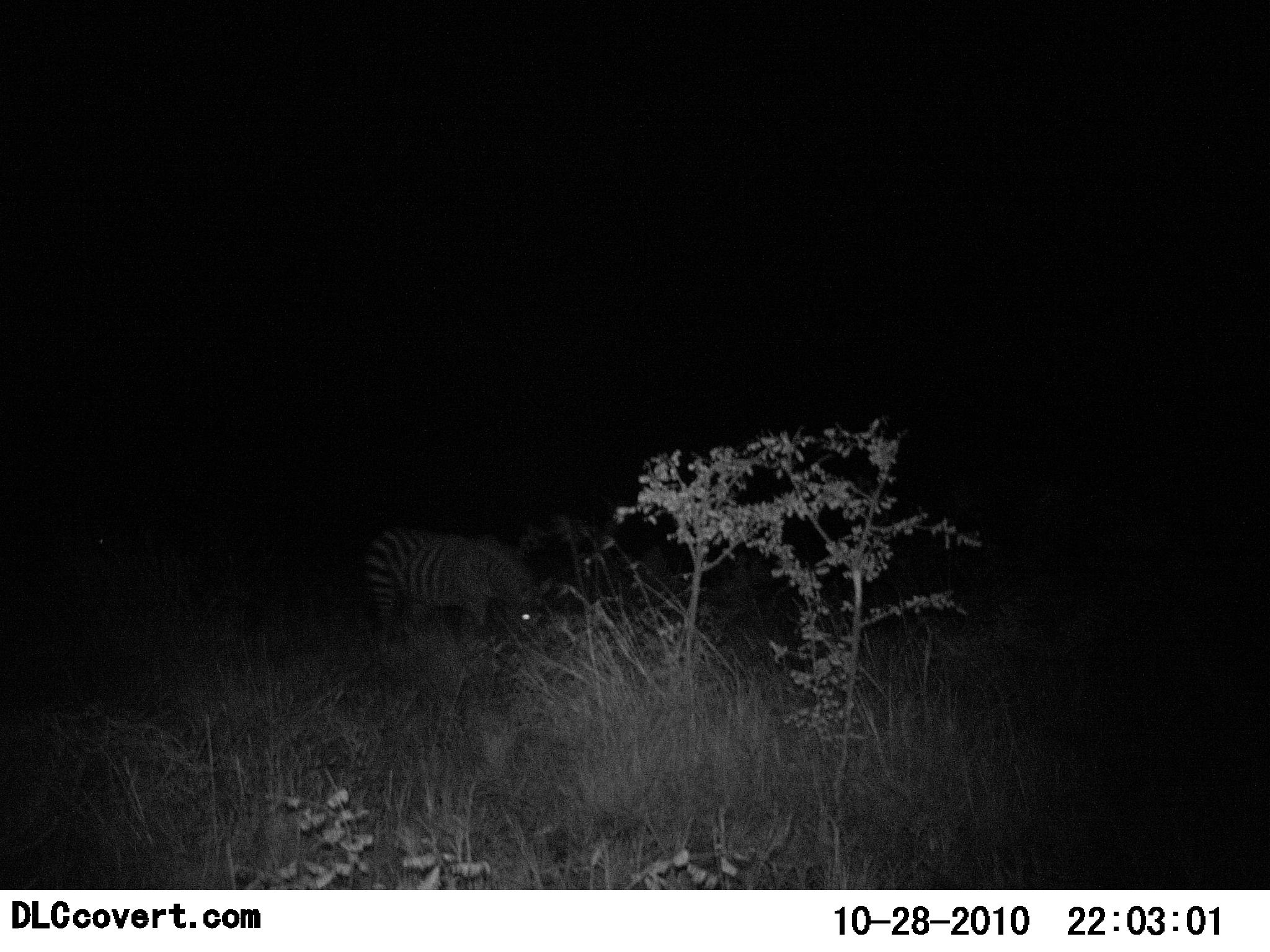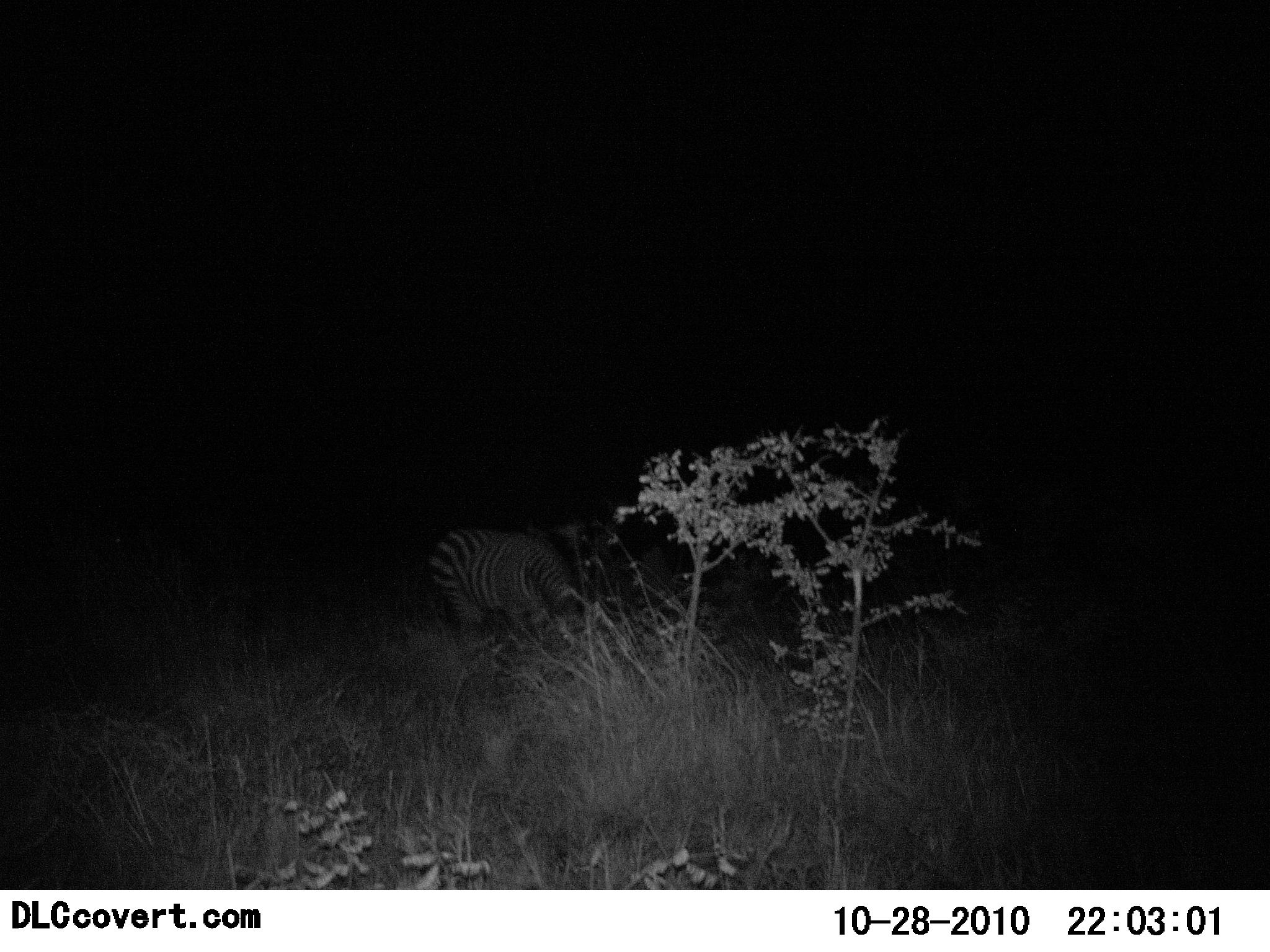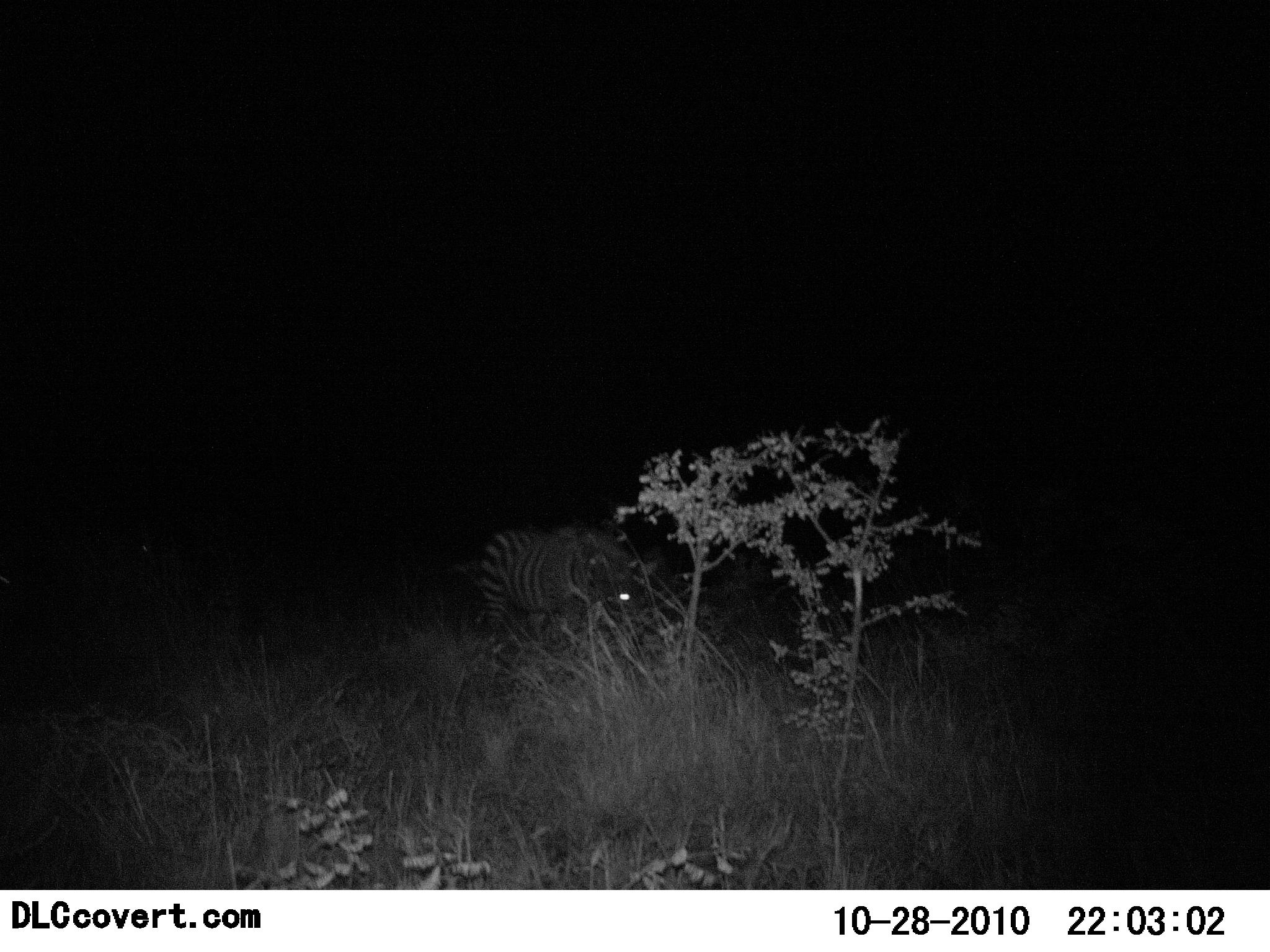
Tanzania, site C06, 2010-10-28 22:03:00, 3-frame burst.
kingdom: Animalia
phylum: Chordata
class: Mammalia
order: Perissodactyla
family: Equidae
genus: Equus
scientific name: Equus quagga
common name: plains zebra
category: zebra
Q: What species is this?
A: Zebra (plains zebra) (Equus quagga).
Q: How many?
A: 1.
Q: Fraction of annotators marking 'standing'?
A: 10%.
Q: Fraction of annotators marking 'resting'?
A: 0%.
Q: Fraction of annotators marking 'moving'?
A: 65%.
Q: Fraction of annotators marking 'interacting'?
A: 0%.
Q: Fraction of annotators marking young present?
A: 0%.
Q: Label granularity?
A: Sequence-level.